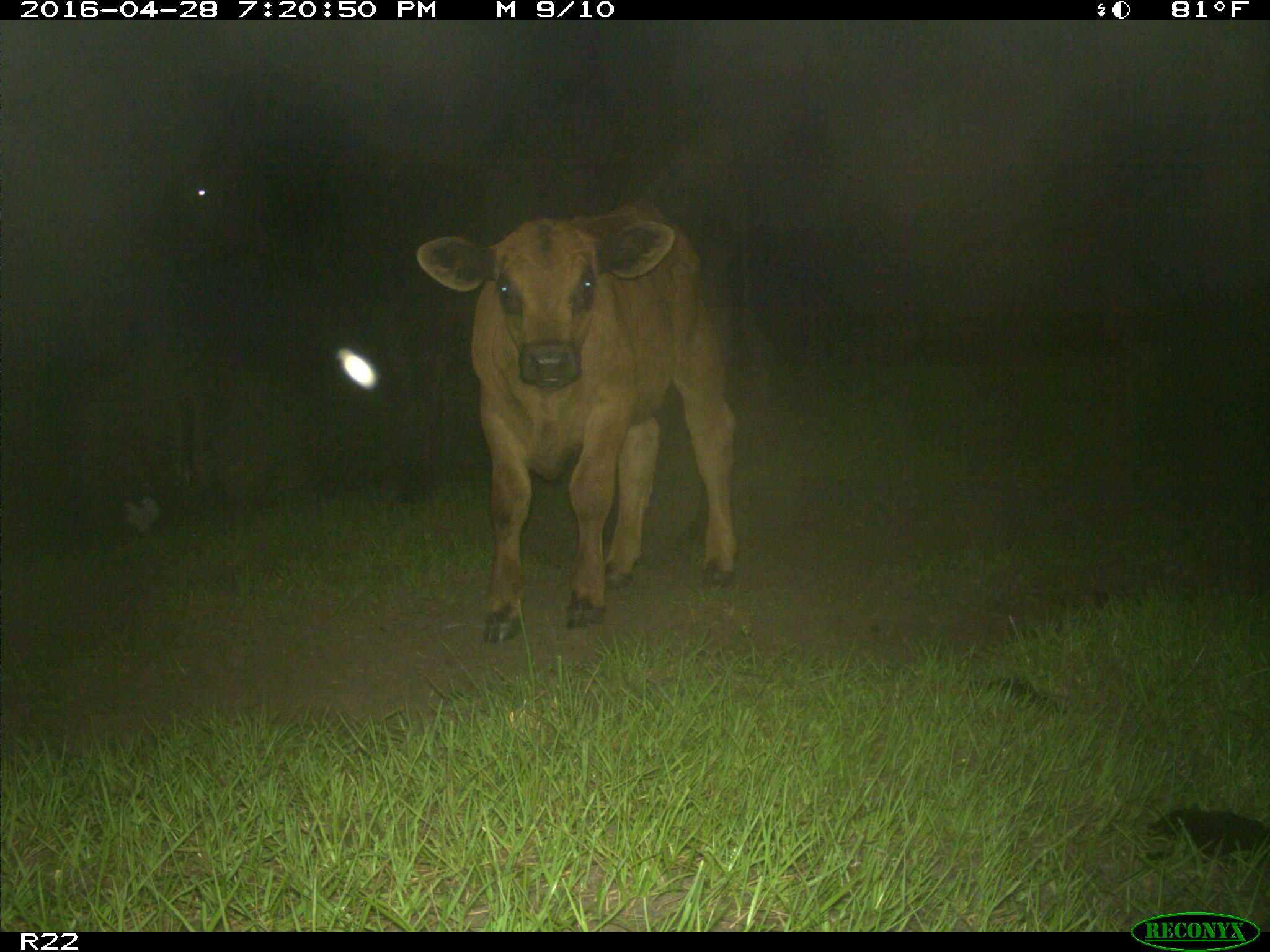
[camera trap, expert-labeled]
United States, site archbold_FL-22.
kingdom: Animalia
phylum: Chordata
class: Mammalia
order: Artiodactyla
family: Bovidae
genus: Bos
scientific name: Bos taurus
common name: domestic cow